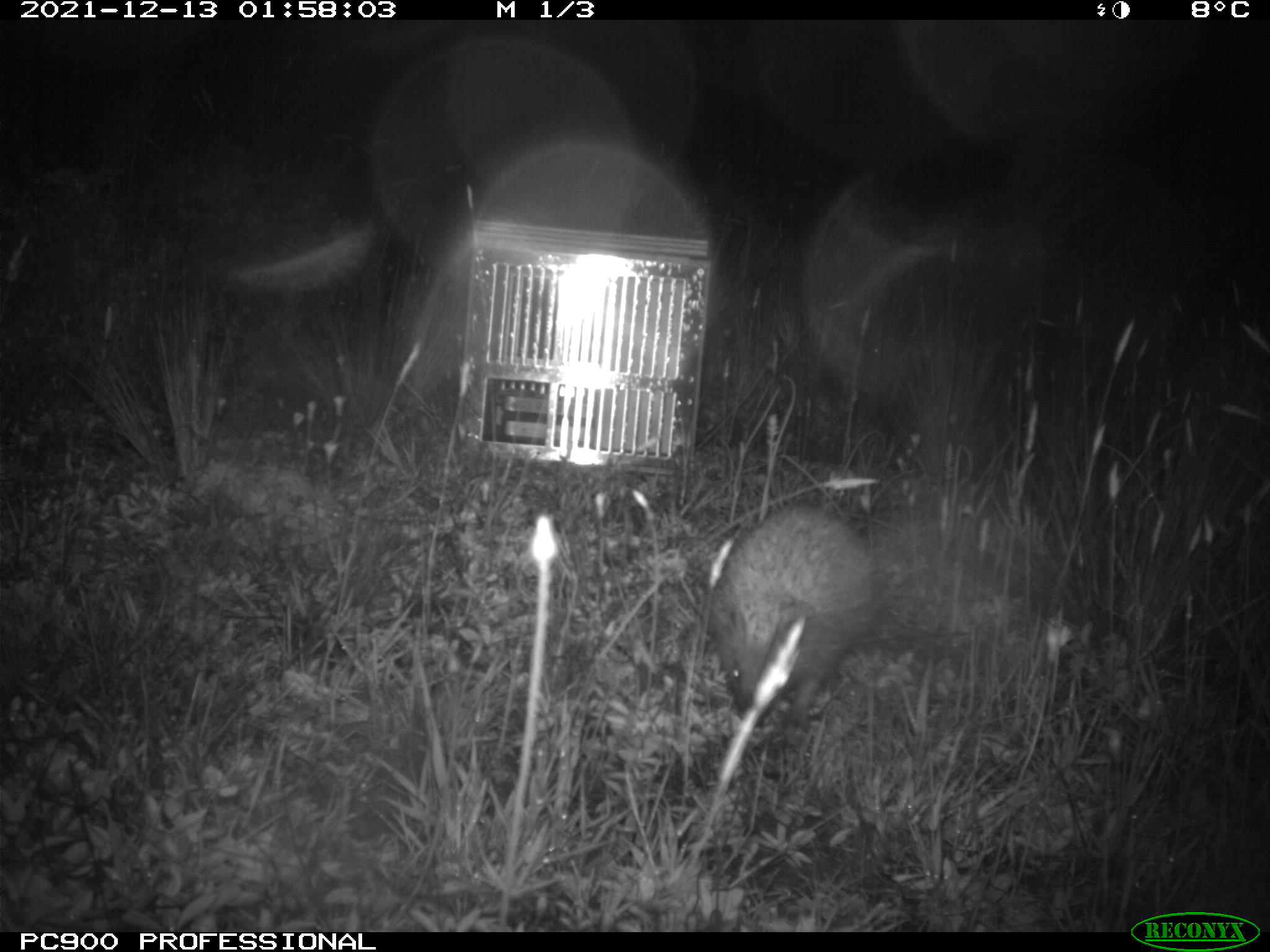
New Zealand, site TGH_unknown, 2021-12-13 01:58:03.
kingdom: Animalia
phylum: Chordata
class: Mammalia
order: Eulipotyphla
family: Erinaceidae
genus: Erinaceus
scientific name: Erinaceus europaeus europaeus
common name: european hedgehog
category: hedgehog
Hedgehog (european hedgehog) (Erinaceus europaeus europaeus).